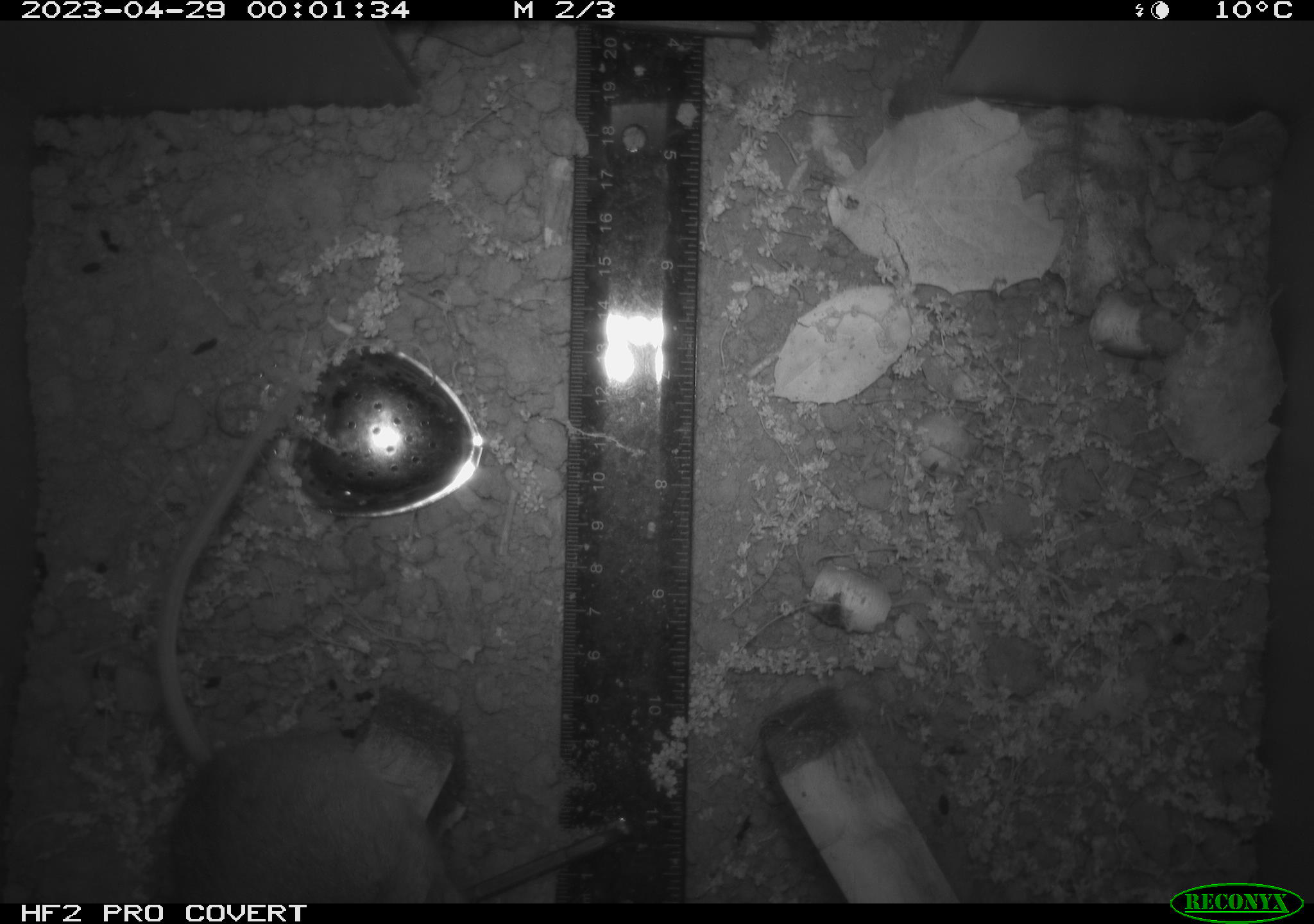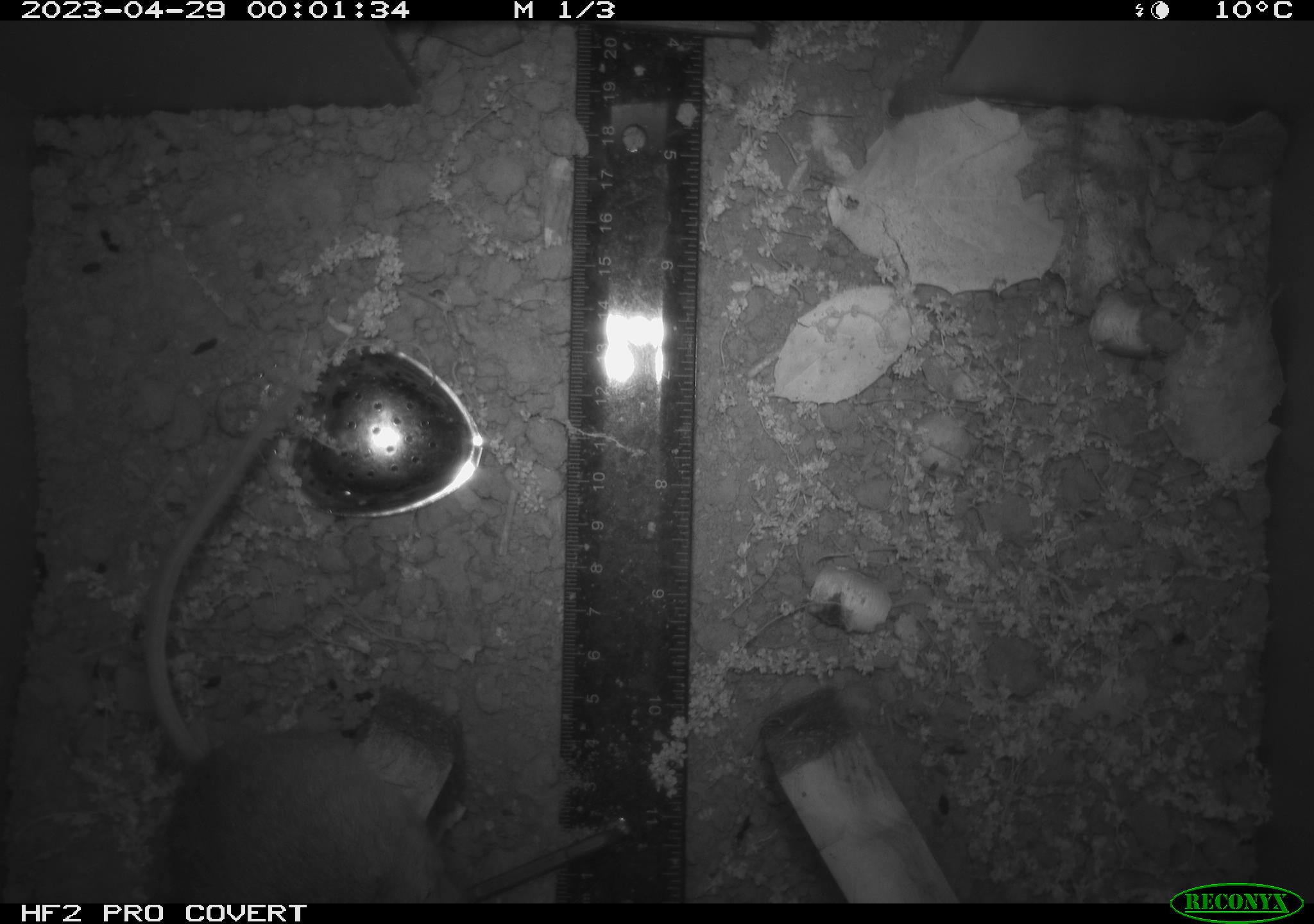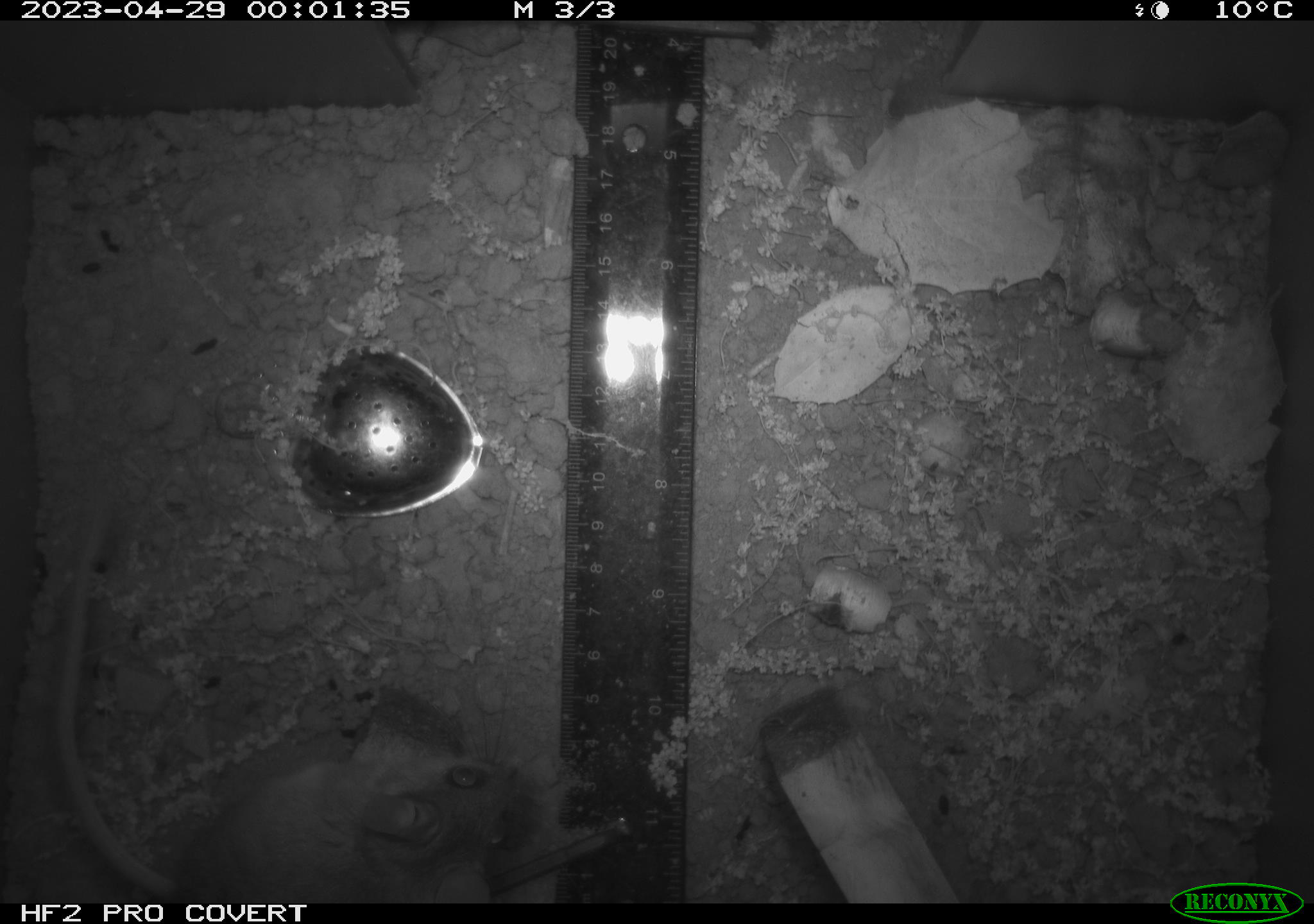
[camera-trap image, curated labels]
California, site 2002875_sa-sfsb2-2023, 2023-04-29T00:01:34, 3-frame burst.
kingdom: Animalia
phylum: Chordata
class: Mammalia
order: Rodentia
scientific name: Rodentia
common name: mouse species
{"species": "mouse species (Rodentia)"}